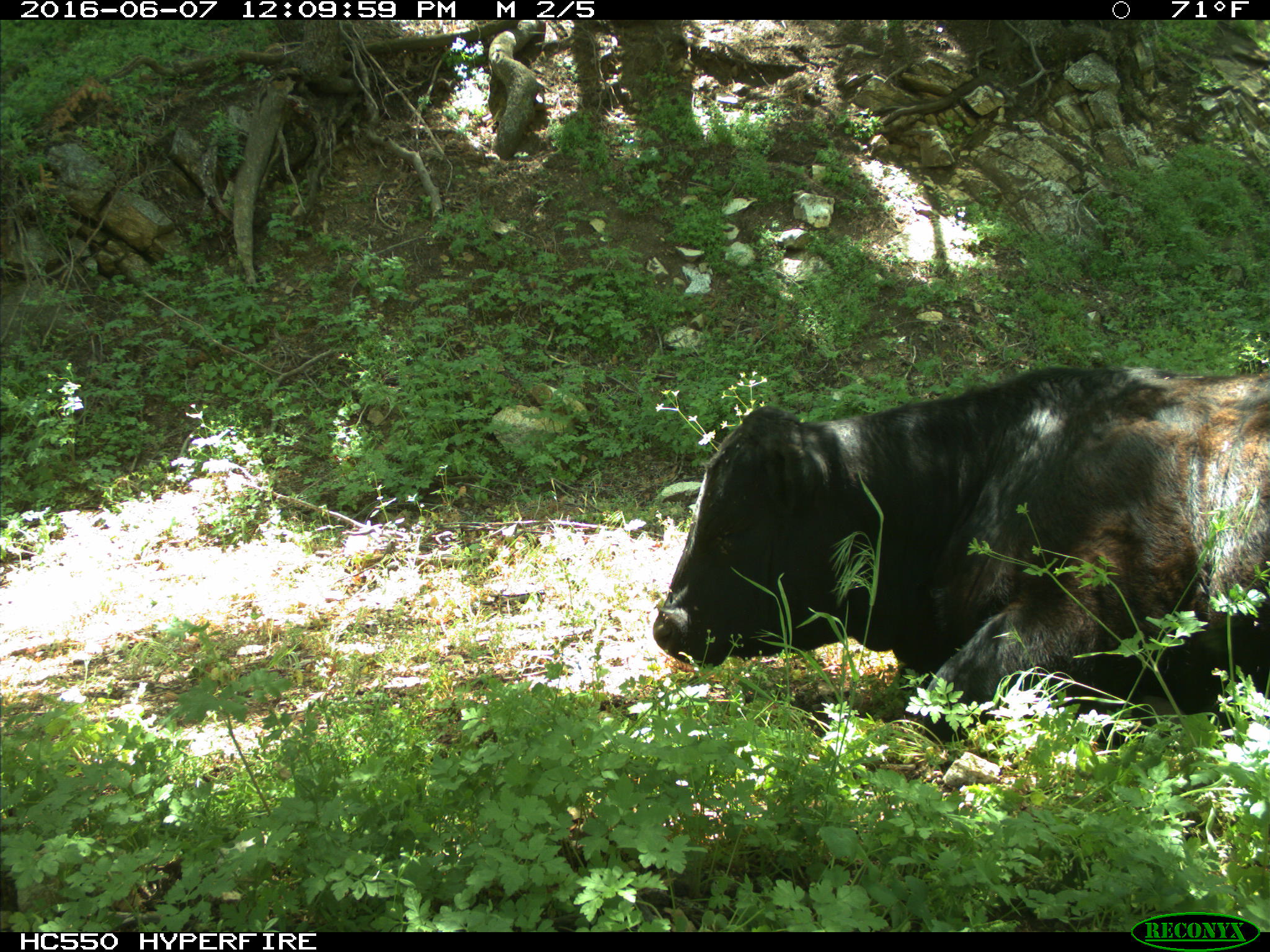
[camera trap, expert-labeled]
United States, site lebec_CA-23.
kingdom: Animalia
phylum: Chordata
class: Mammalia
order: Artiodactyla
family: Bovidae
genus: Bos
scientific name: Bos taurus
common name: domestic cow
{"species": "Bos taurus (domestic cow)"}